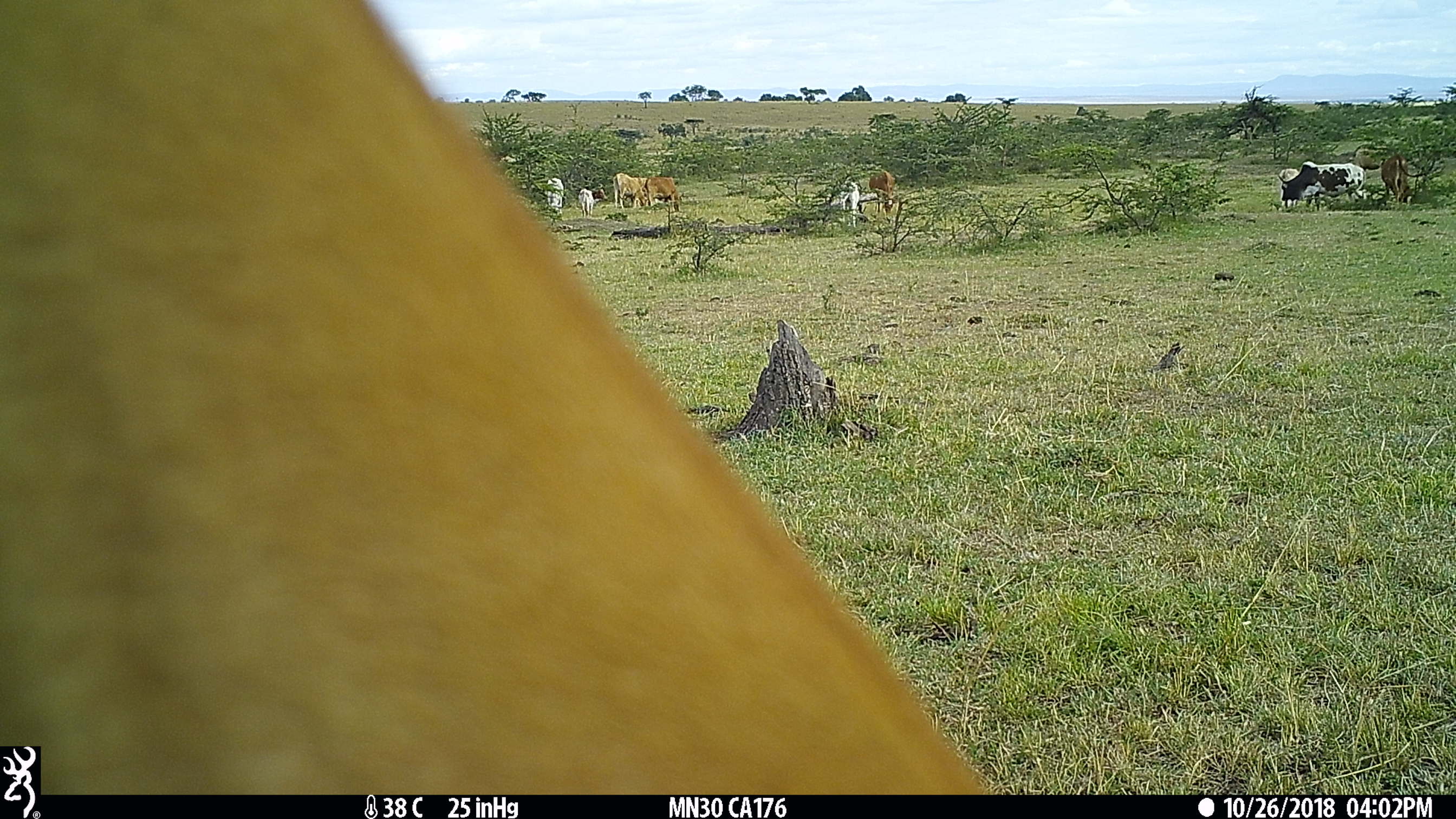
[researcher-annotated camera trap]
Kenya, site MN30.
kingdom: Animalia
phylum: Chordata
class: Mammalia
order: Artiodactyla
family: Bovidae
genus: Bos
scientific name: Bos taurus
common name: cattle